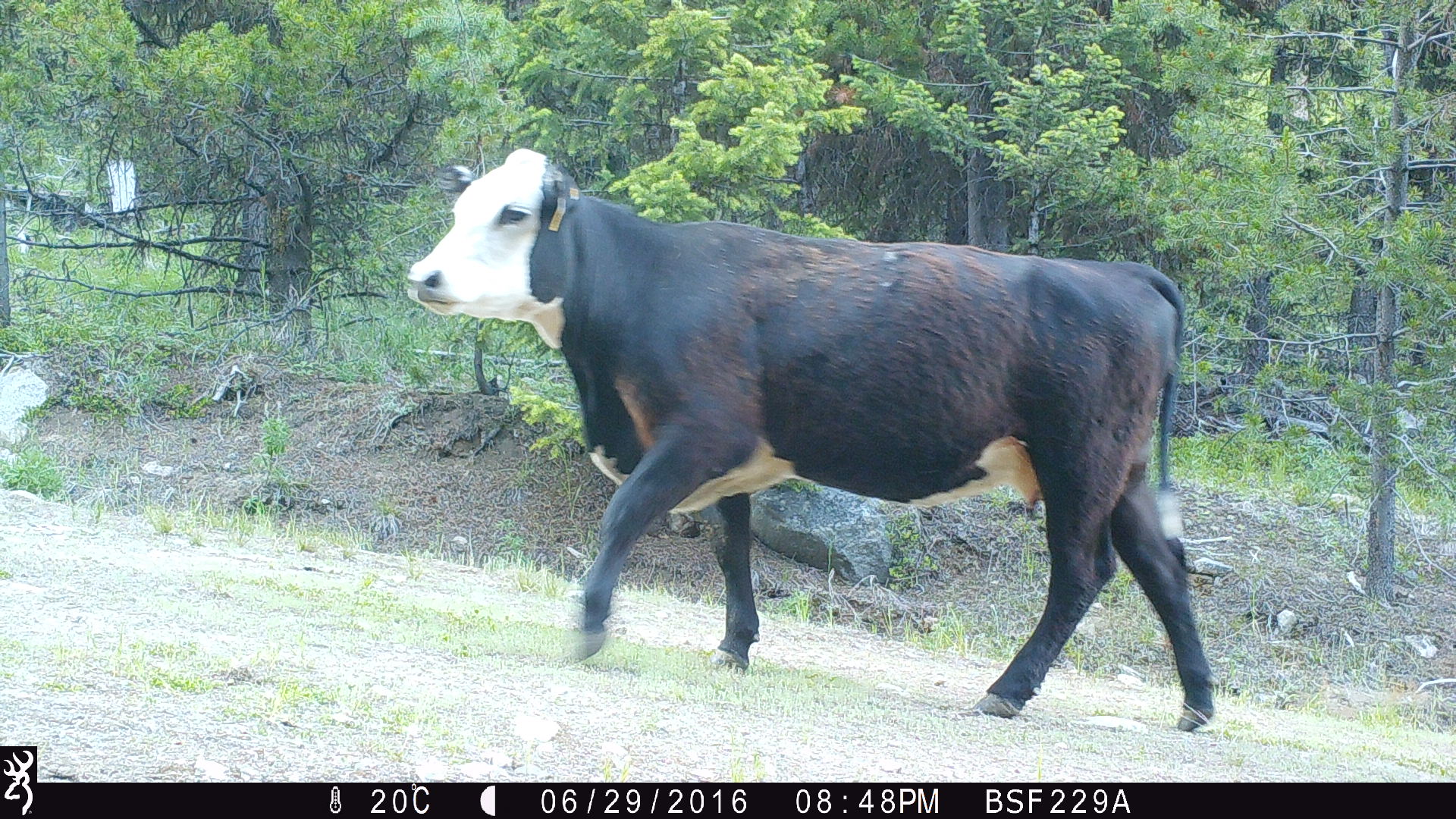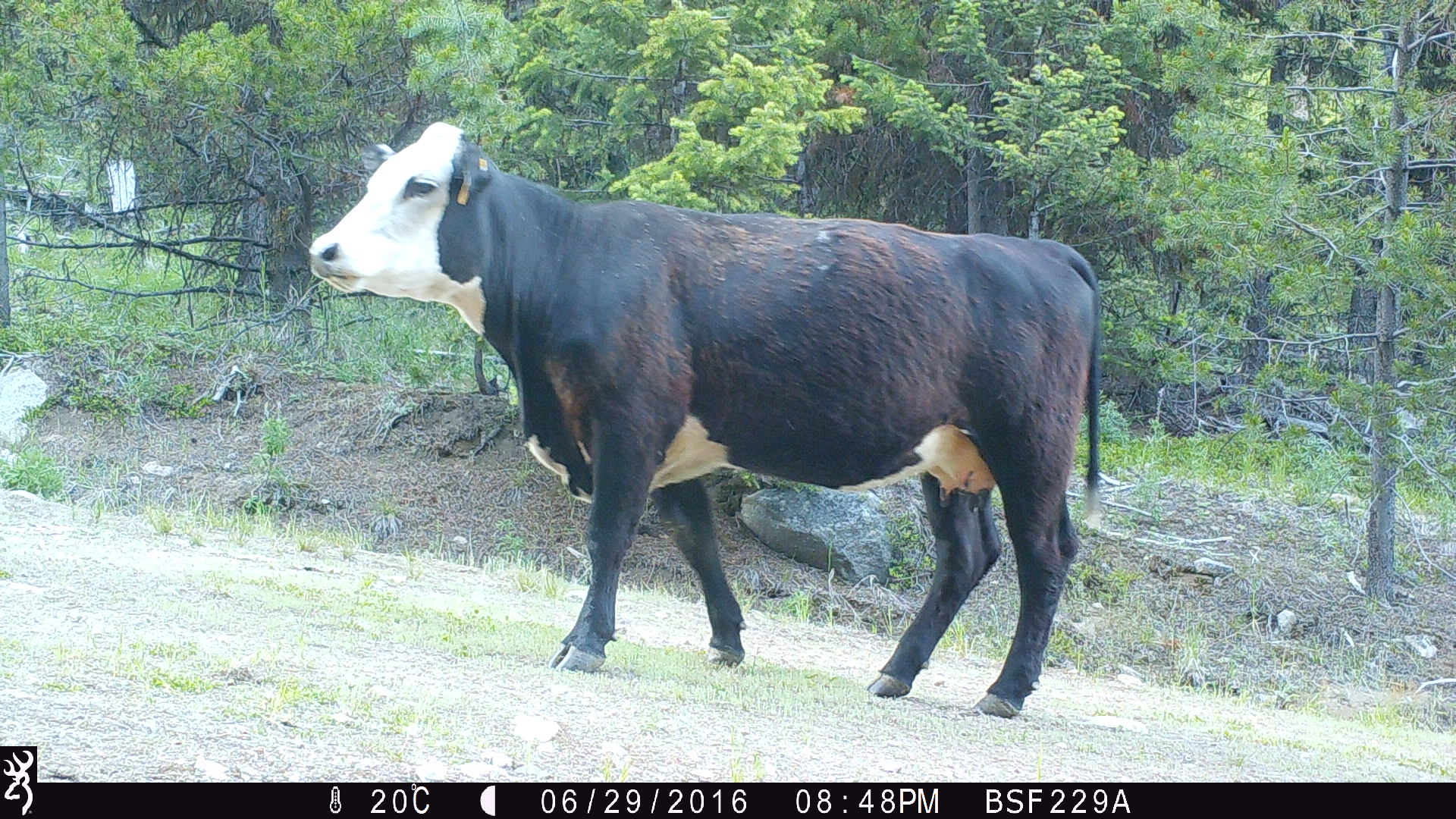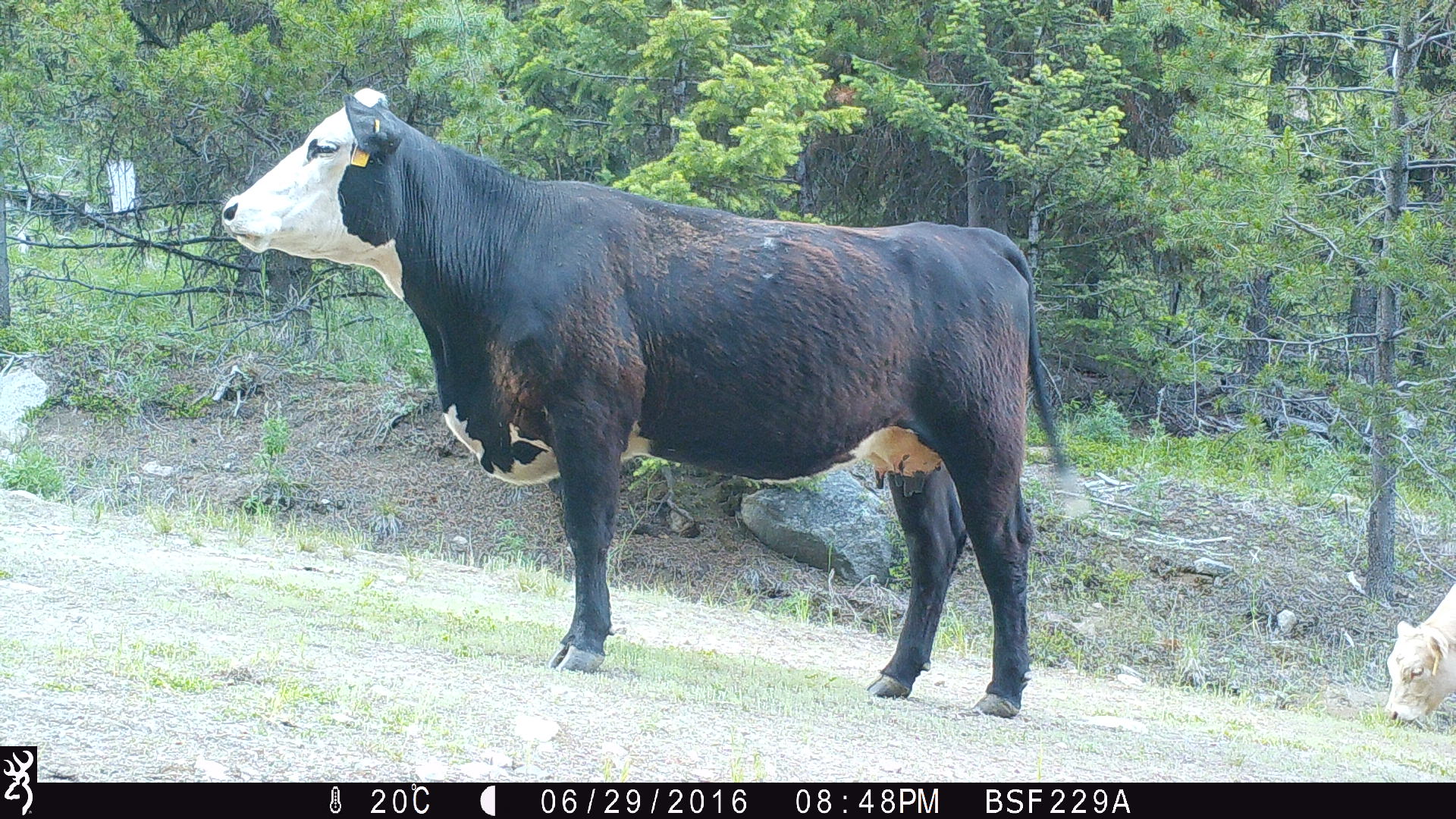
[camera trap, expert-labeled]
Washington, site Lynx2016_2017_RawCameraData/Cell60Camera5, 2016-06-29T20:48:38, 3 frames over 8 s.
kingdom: Animalia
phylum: Chordata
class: Mammalia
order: Artiodactyla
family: Bovidae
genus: Bos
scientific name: Bos taurus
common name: domestic cattle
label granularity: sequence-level